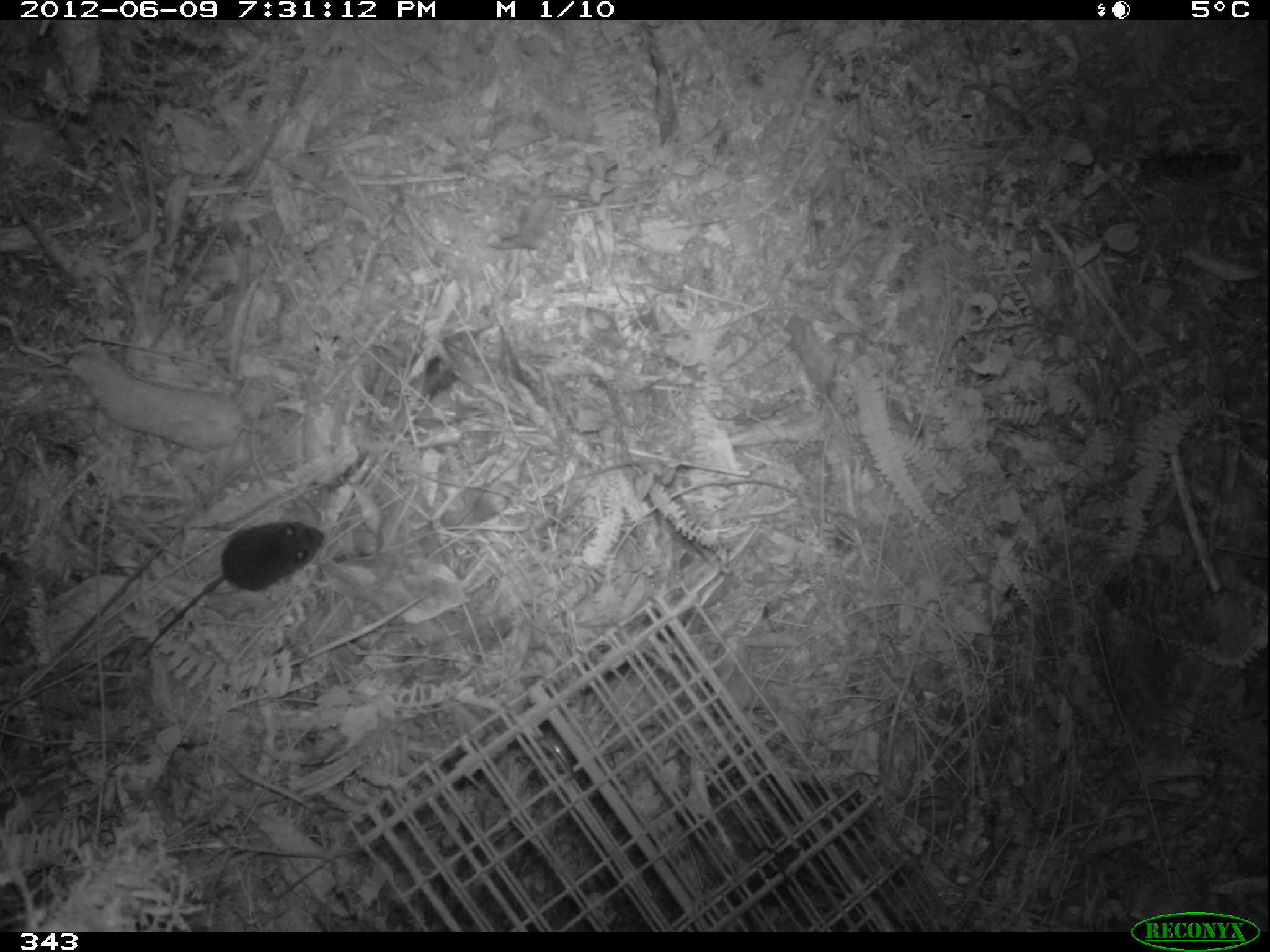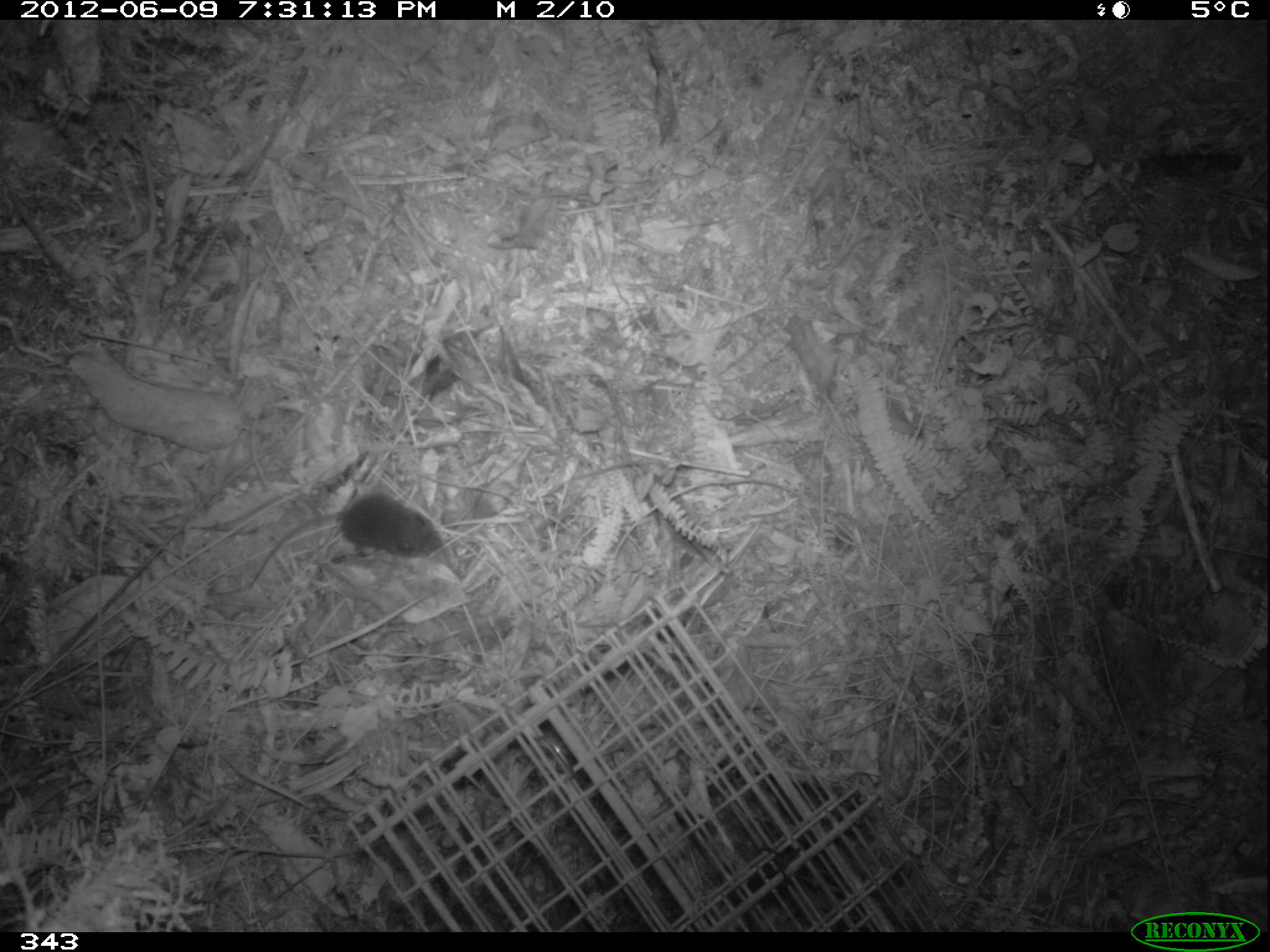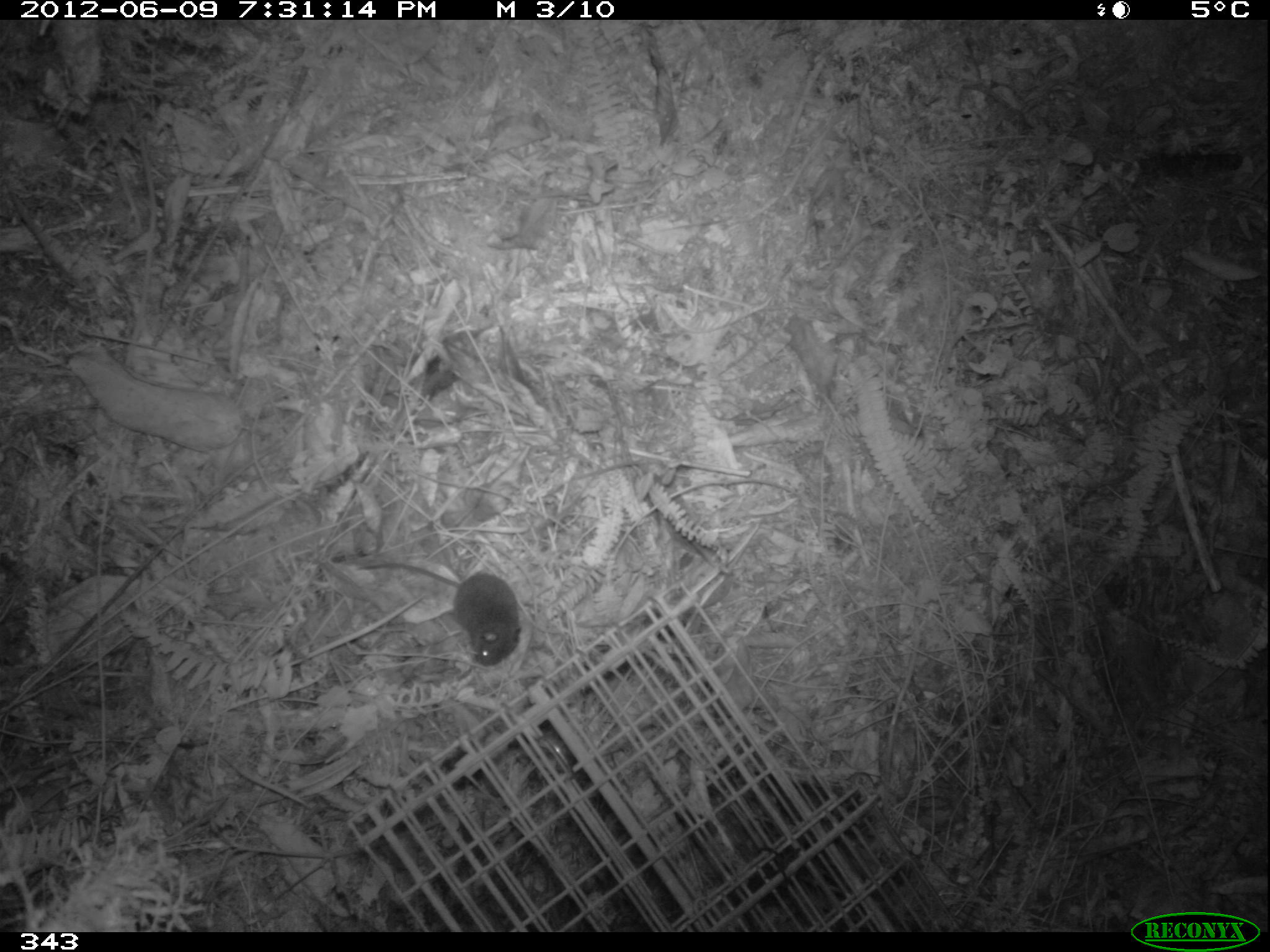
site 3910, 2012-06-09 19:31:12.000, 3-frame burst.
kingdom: Animalia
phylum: Chordata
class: Mammalia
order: Rodentia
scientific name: Rodentia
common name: rodents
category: unknown rodent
Unknown rodent (rodents) (Rodentia).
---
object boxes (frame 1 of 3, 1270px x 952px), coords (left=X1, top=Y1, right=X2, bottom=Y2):
unknown rodent: (left=136, top=519, right=325, bottom=662)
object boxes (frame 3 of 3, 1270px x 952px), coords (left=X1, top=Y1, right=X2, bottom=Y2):
unknown rodent: (left=355, top=562, right=521, bottom=666)